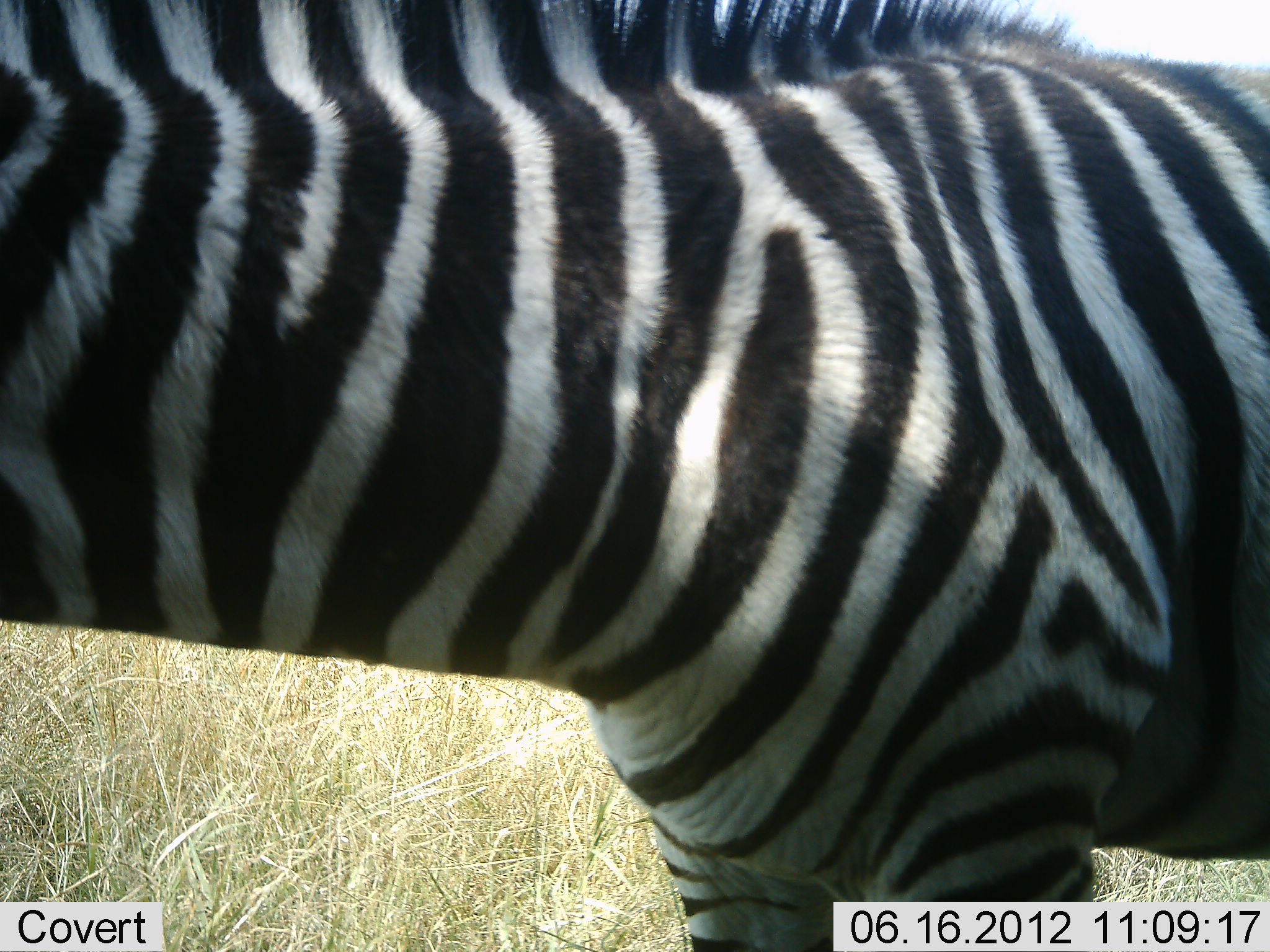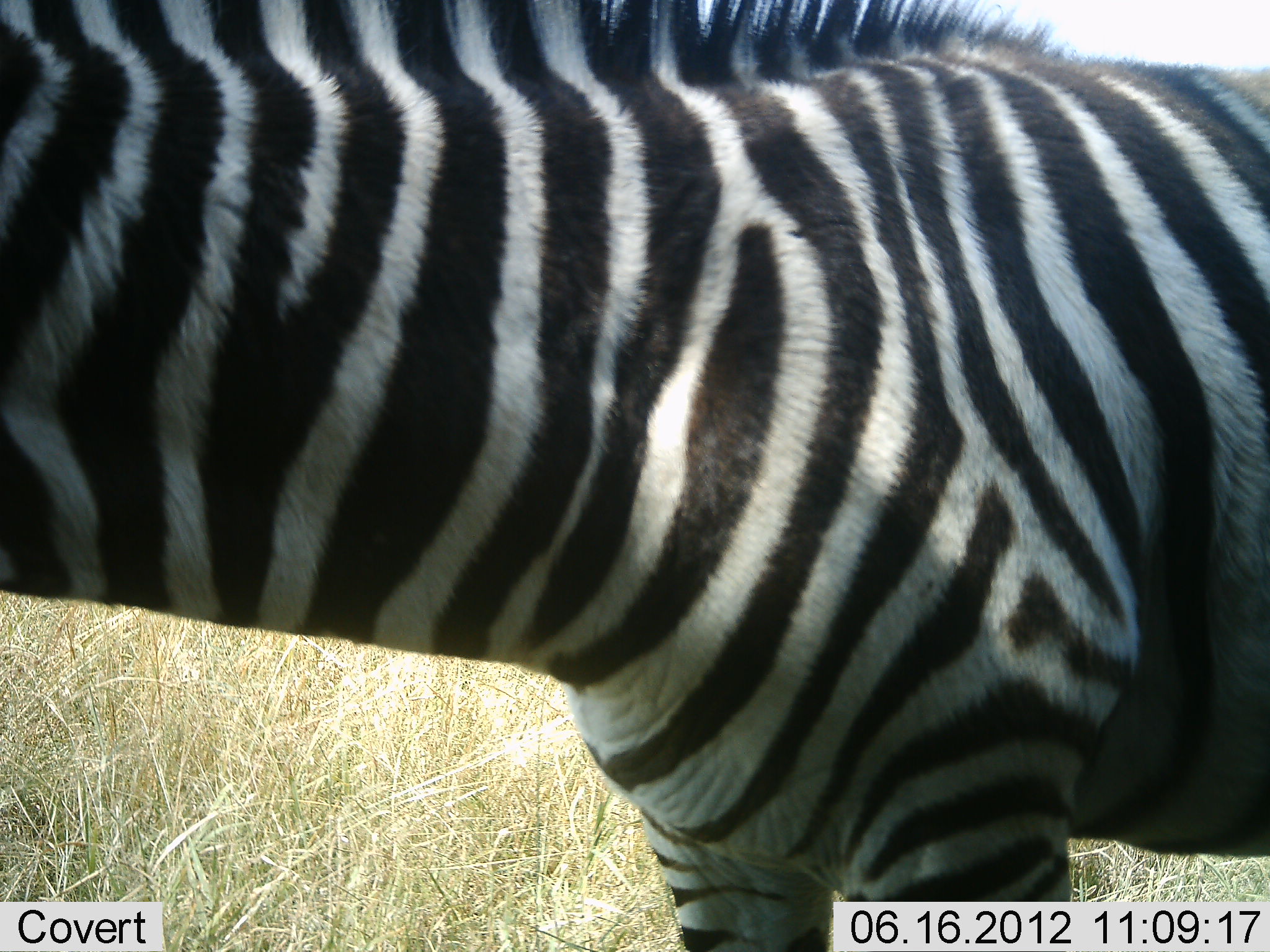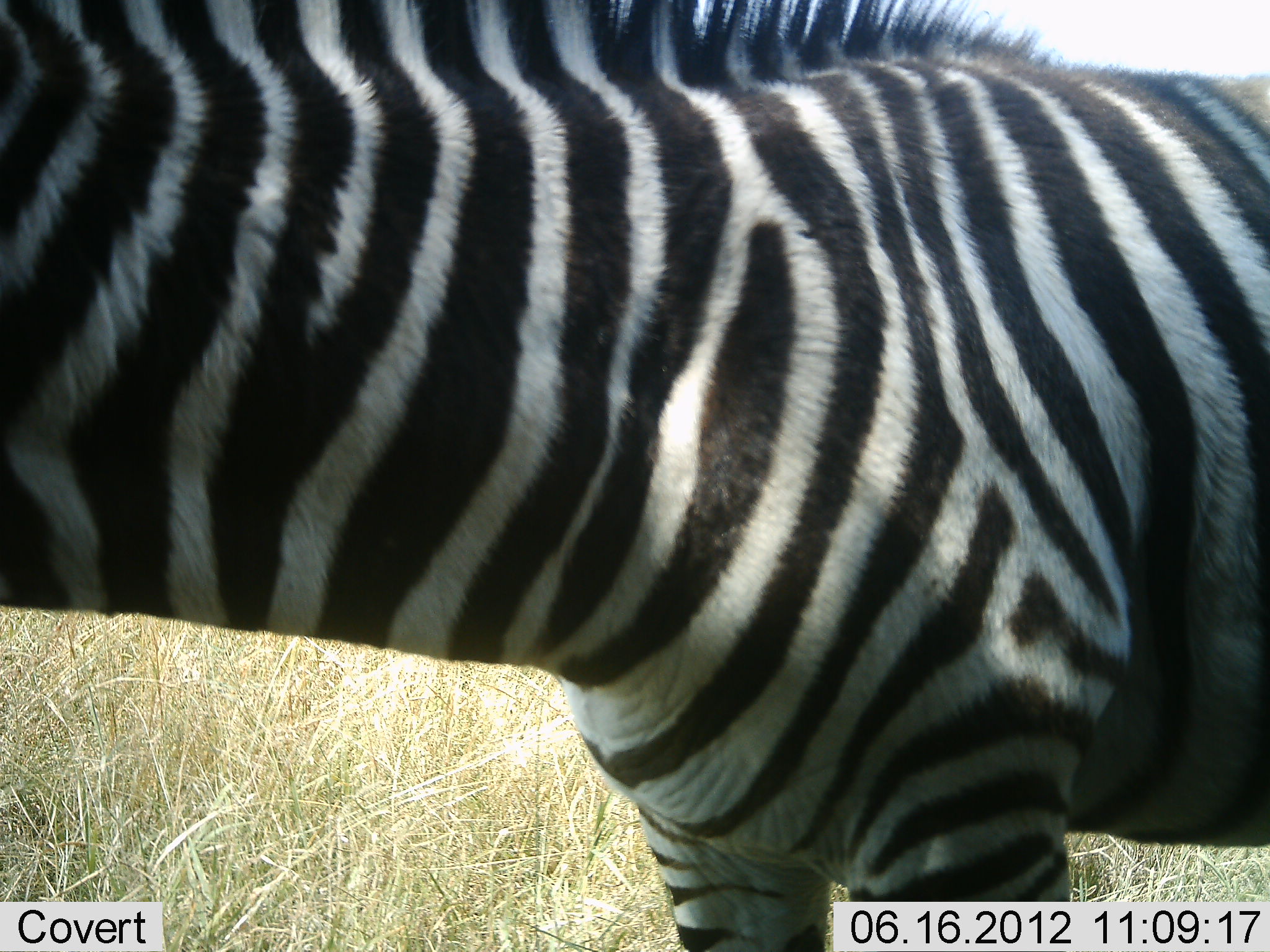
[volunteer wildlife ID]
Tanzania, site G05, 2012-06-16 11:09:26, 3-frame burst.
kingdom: Animalia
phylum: Chordata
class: Mammalia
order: Perissodactyla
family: Equidae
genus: Equus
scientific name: Equus quagga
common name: plains zebra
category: zebra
Zebra (plains zebra) (Equus quagga), count 1. Behavior (volunteer vote fractions): standing 100%, resting 0%, moving 0%, interacting 0%. Young present (vote fraction): 0%. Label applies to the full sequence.